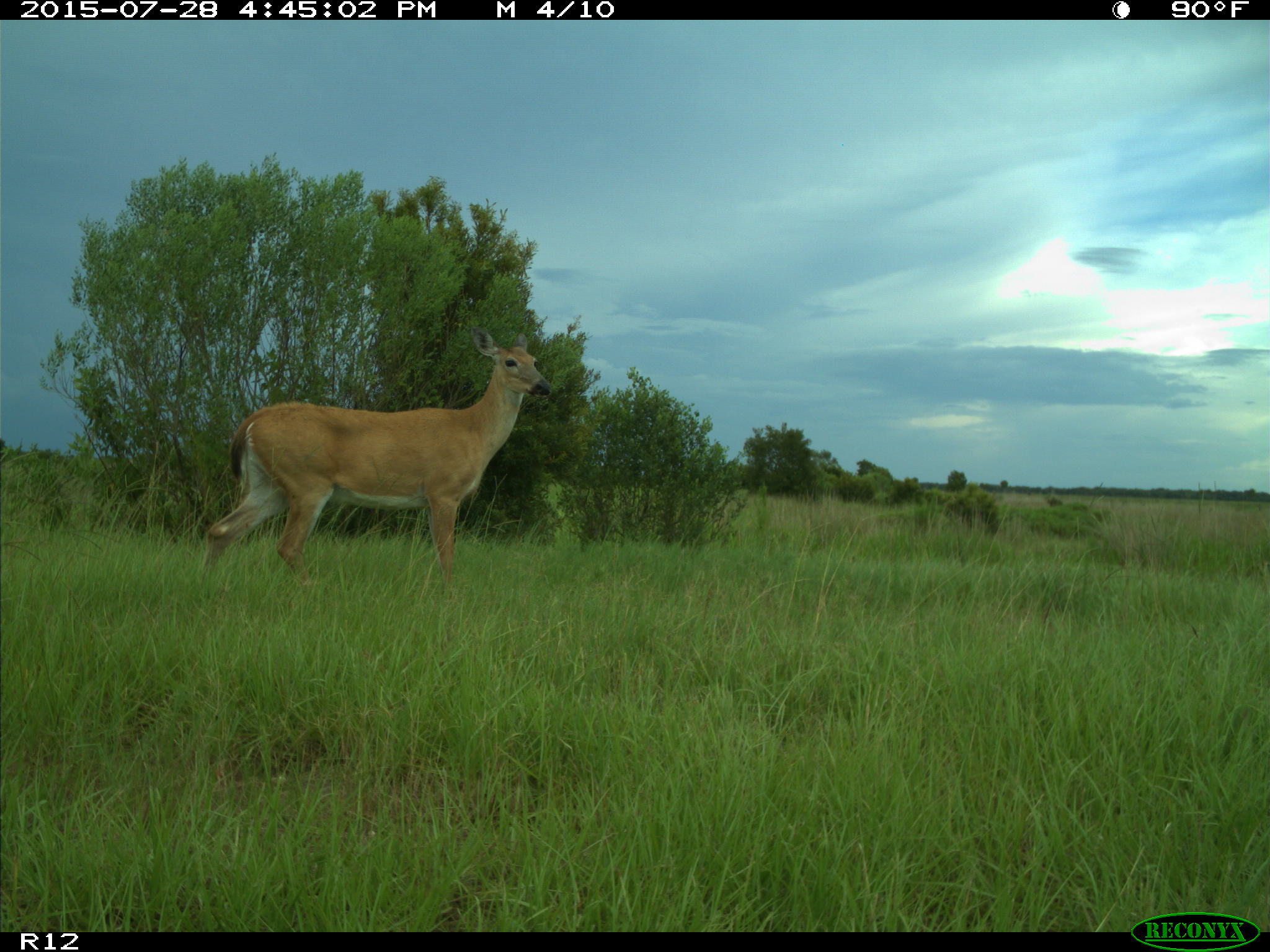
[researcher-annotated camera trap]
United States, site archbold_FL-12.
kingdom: Animalia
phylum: Chordata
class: Mammalia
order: Artiodactyla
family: Cervidae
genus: Odocoileus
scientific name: Odocoileus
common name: deer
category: unidentified deer